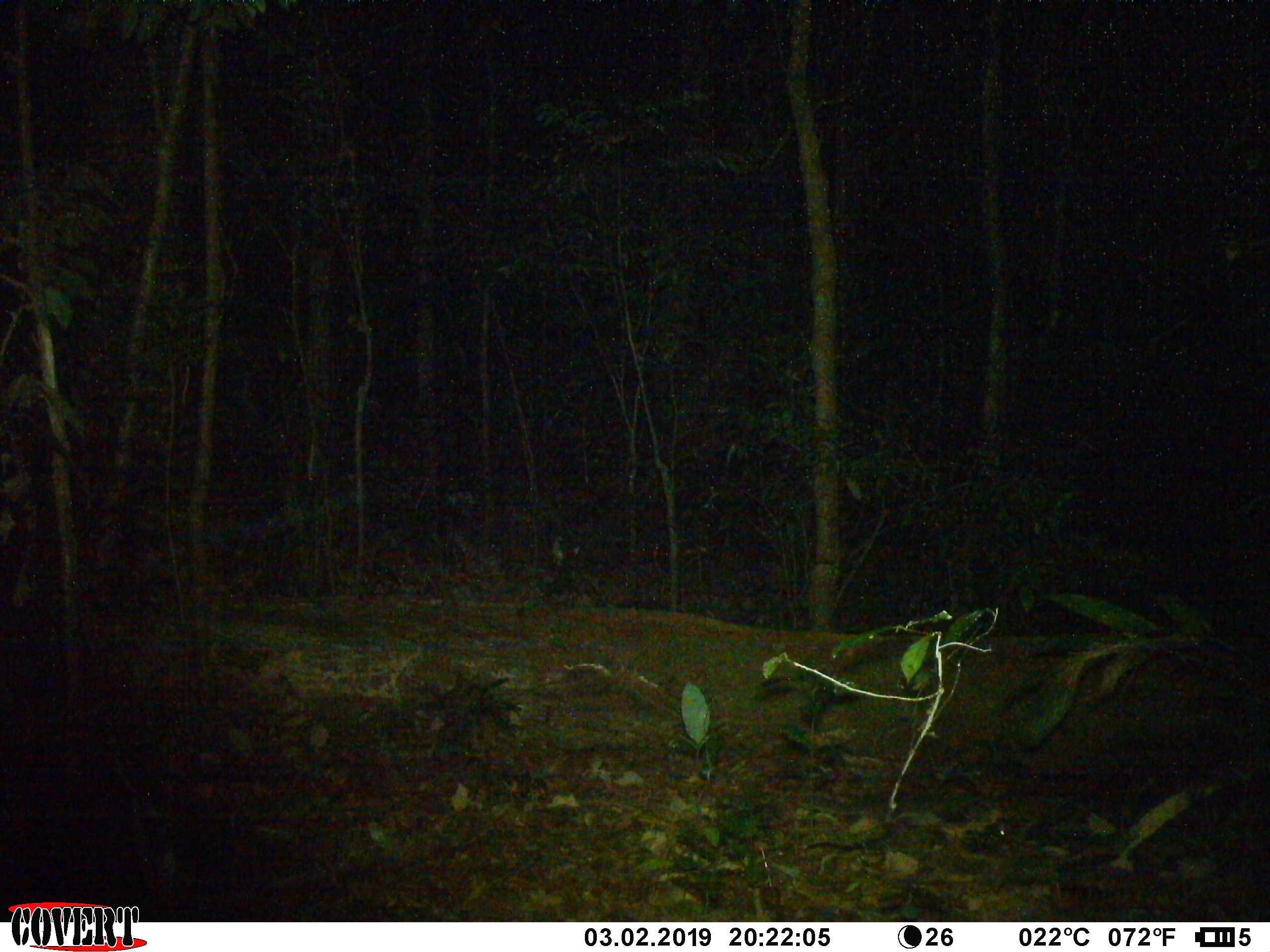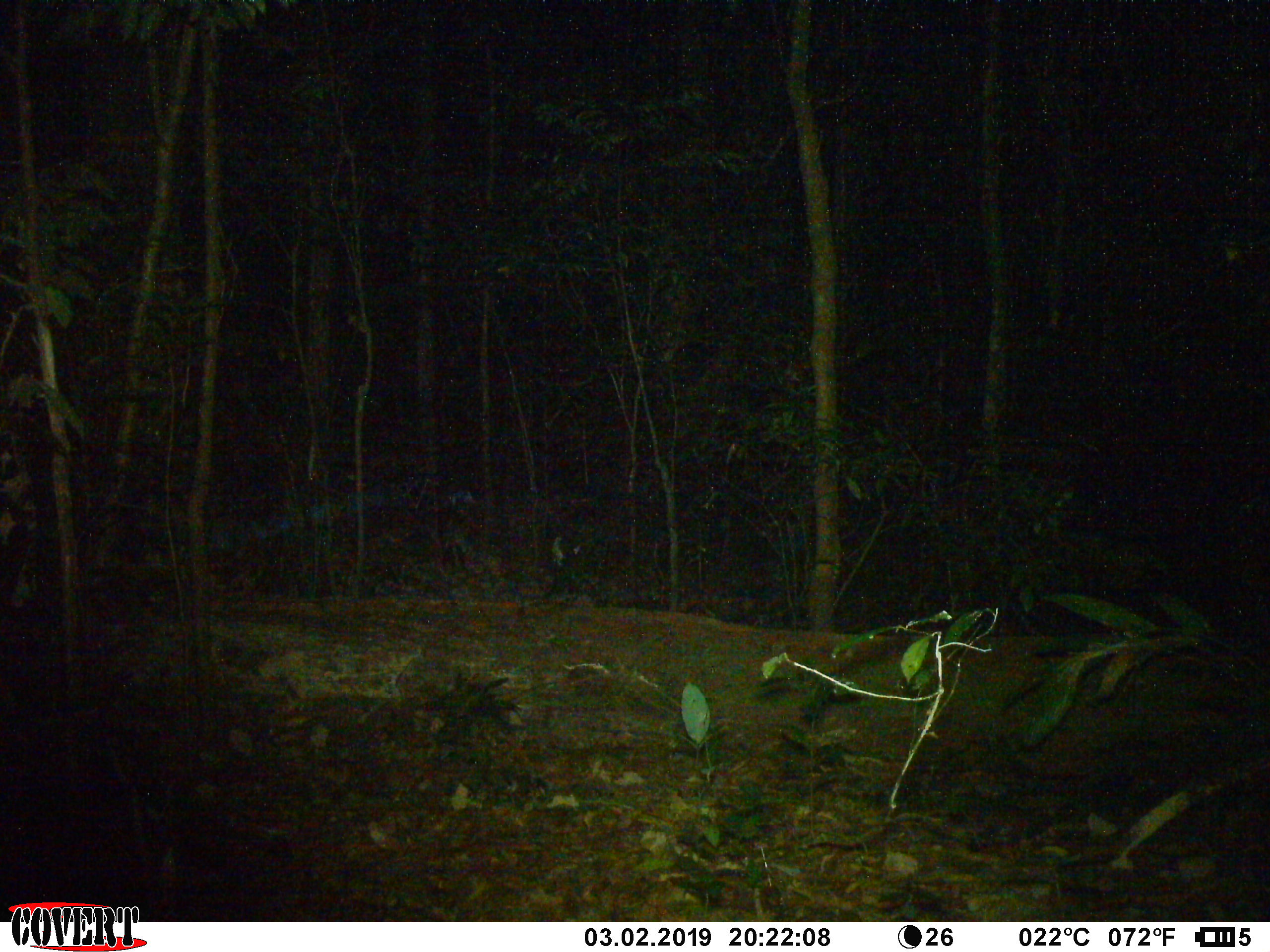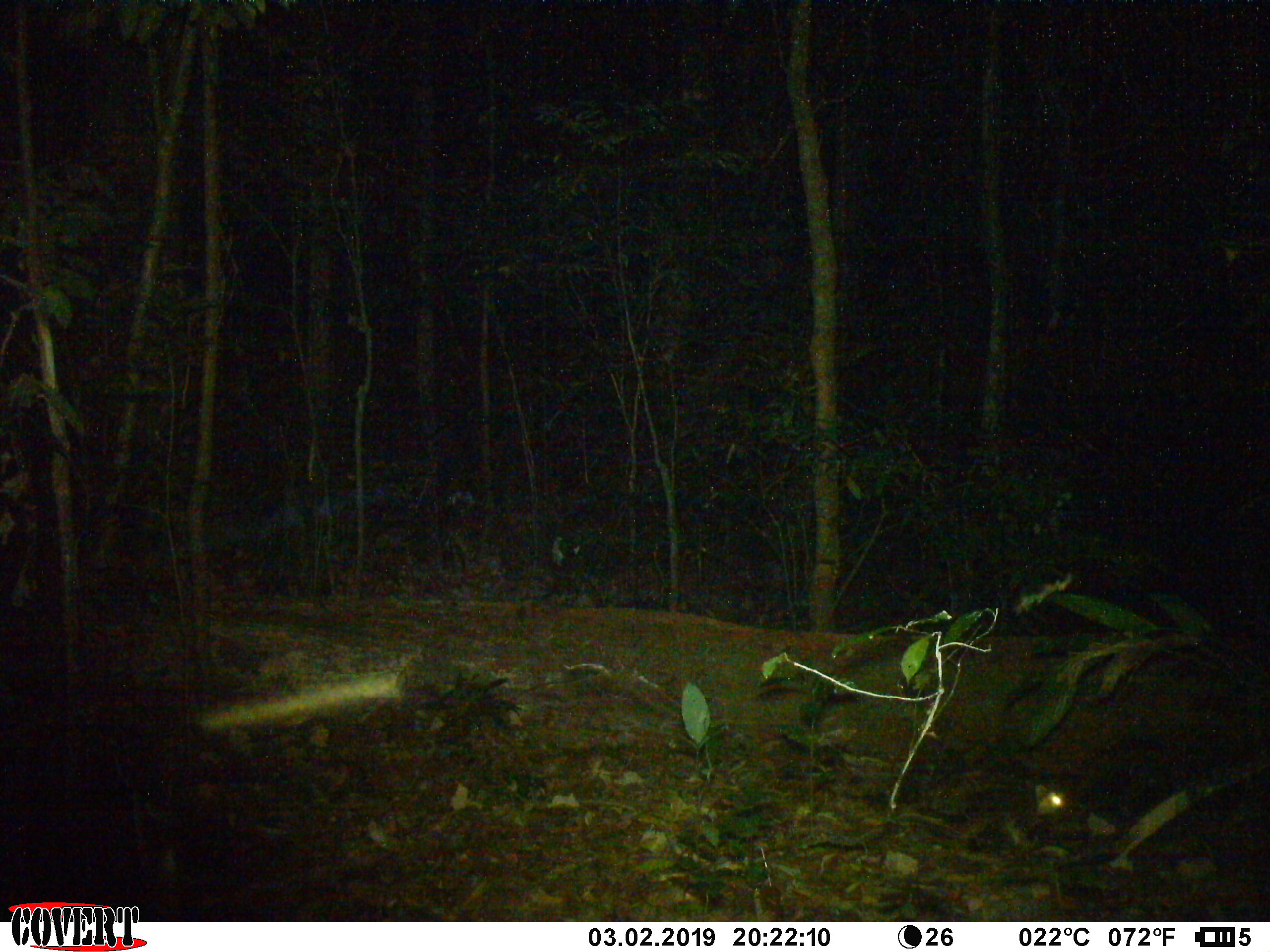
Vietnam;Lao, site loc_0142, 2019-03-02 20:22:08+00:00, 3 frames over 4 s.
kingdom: Animalia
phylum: Chordata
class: Mammalia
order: Carnivora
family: Mustelidae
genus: Melogale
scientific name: Melogale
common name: ferret badger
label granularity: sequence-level